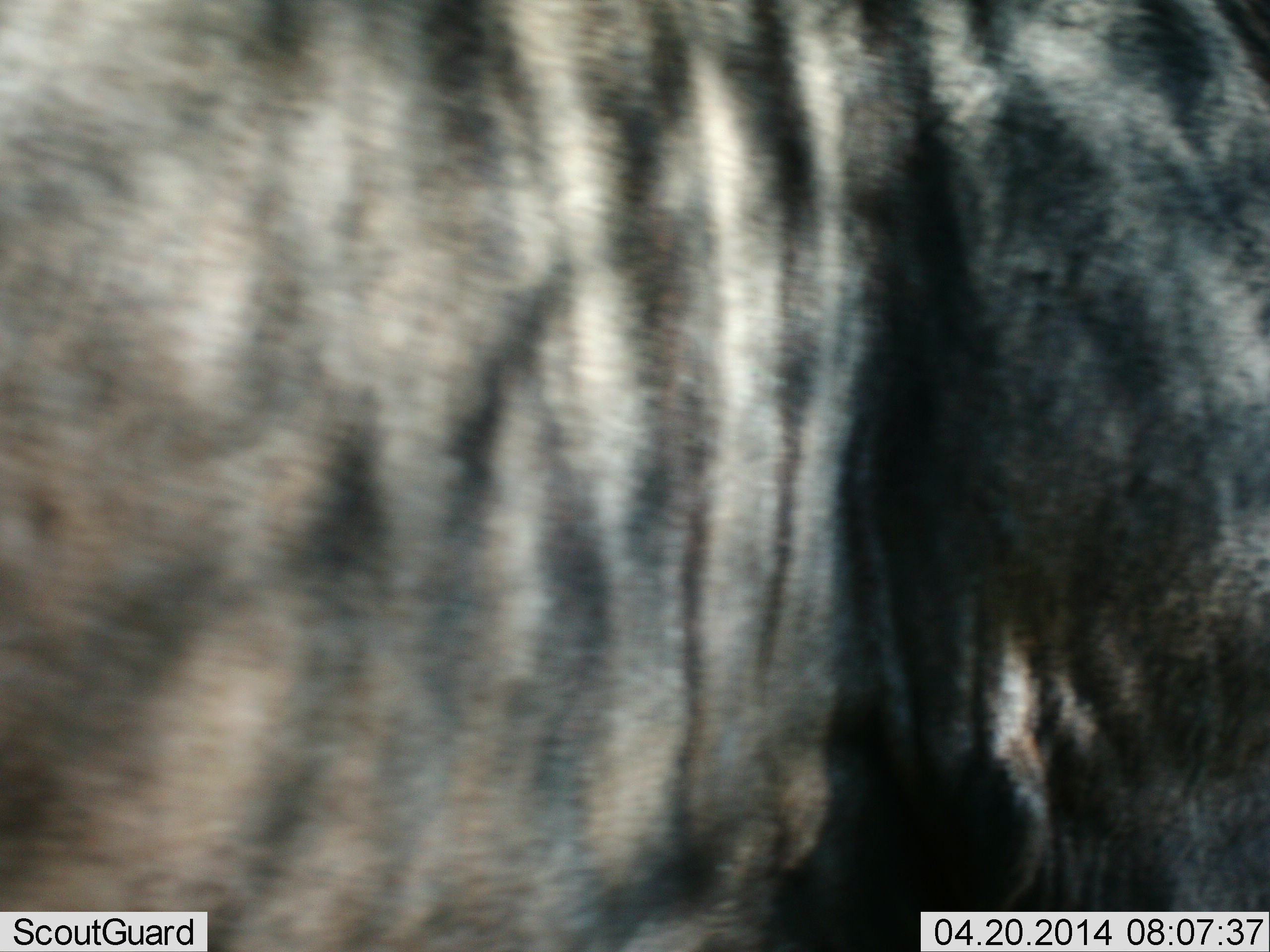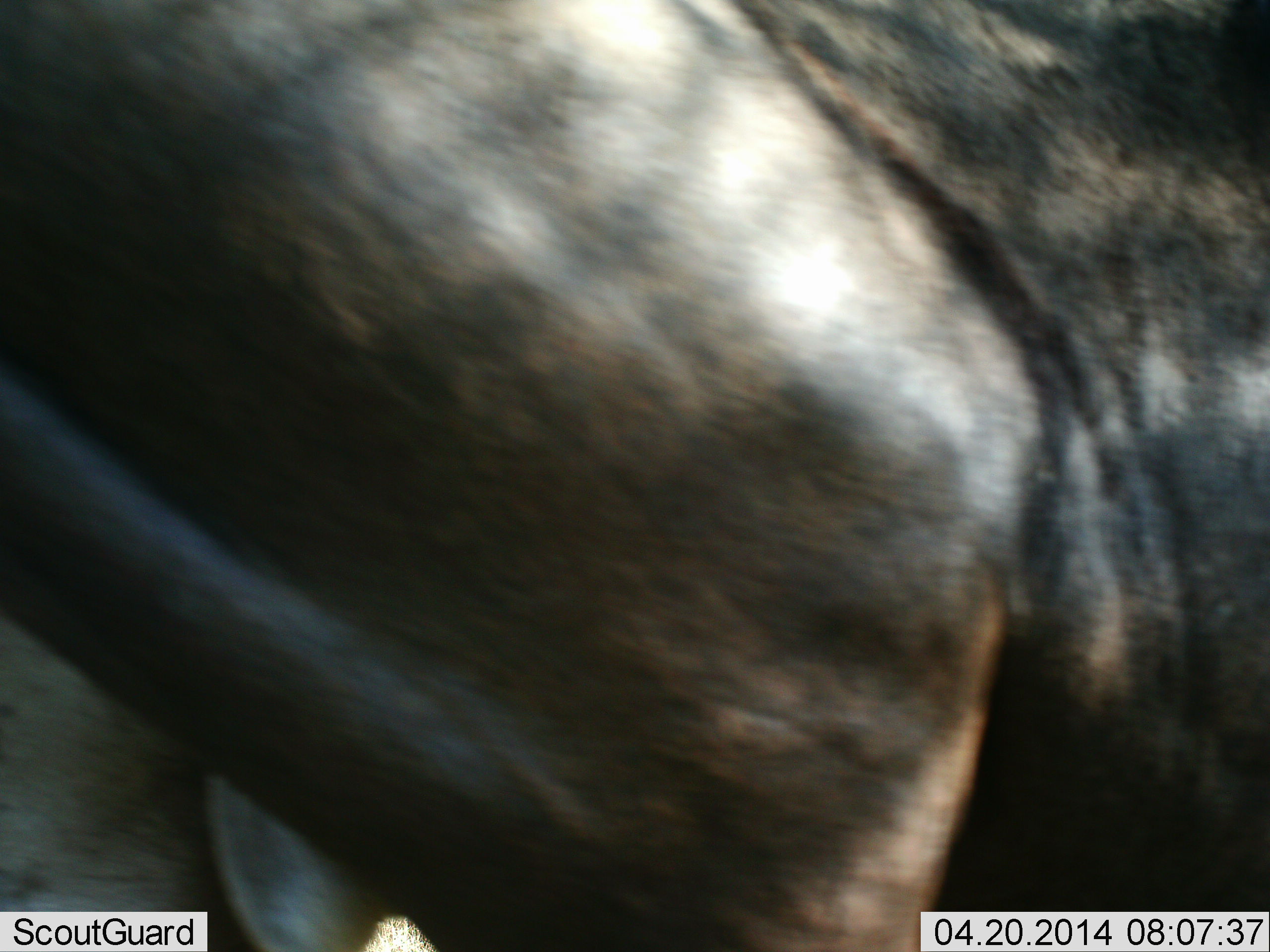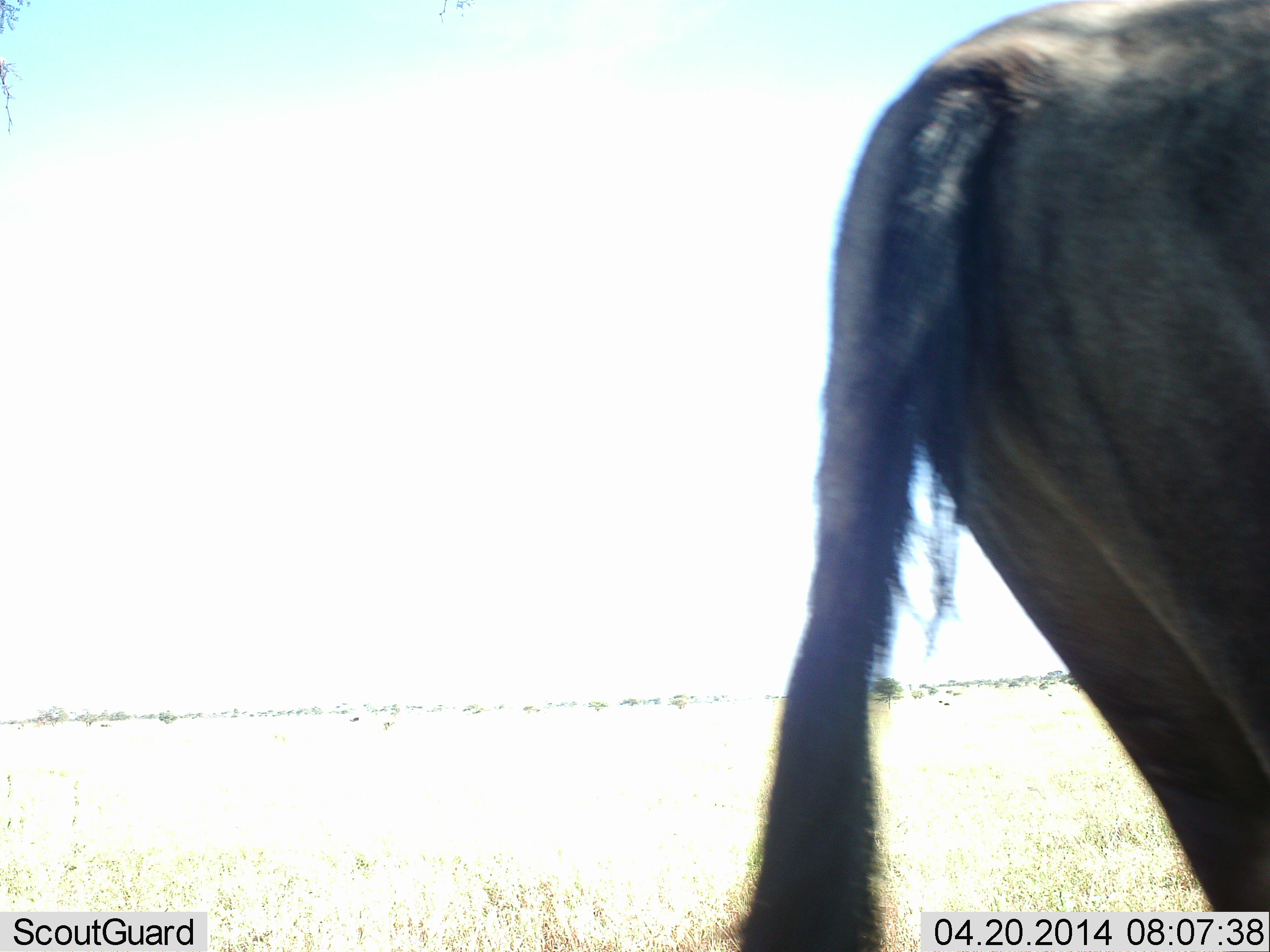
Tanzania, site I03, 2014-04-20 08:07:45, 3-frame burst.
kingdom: Animalia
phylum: Chordata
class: Mammalia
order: Artiodactyla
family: Bovidae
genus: Connochaetes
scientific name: Connochaetes taurinus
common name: blue wildebeest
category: wildebeest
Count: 1.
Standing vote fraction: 20%.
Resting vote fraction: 0%.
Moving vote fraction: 80%.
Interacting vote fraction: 0%.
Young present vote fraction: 0%.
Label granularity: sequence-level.